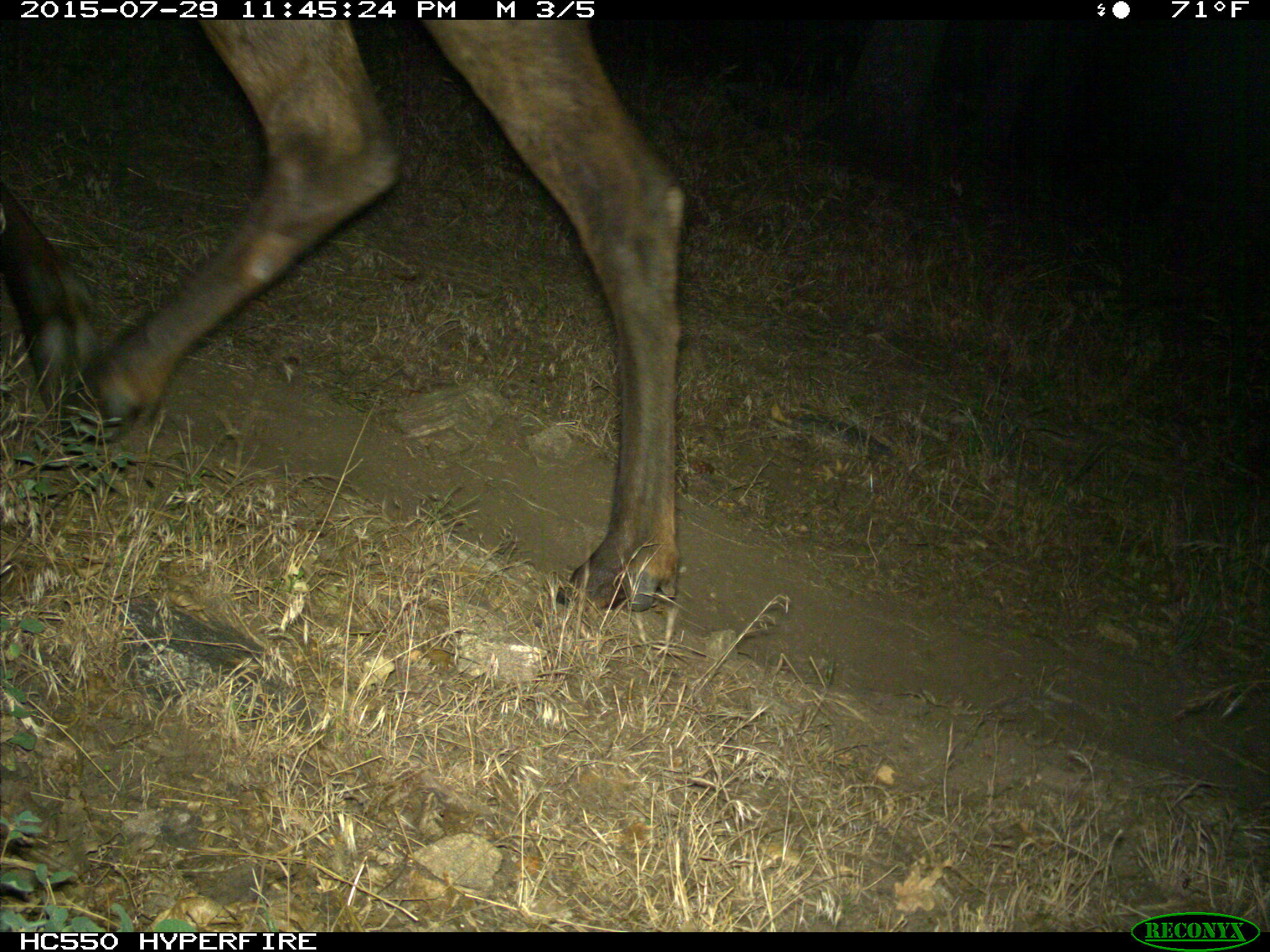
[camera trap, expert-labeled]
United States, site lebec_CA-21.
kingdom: Animalia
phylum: Chordata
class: Mammalia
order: Artiodactyla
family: Cervidae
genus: Cervus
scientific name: Cervus canadensis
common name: elk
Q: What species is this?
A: Cervus canadensis (elk).